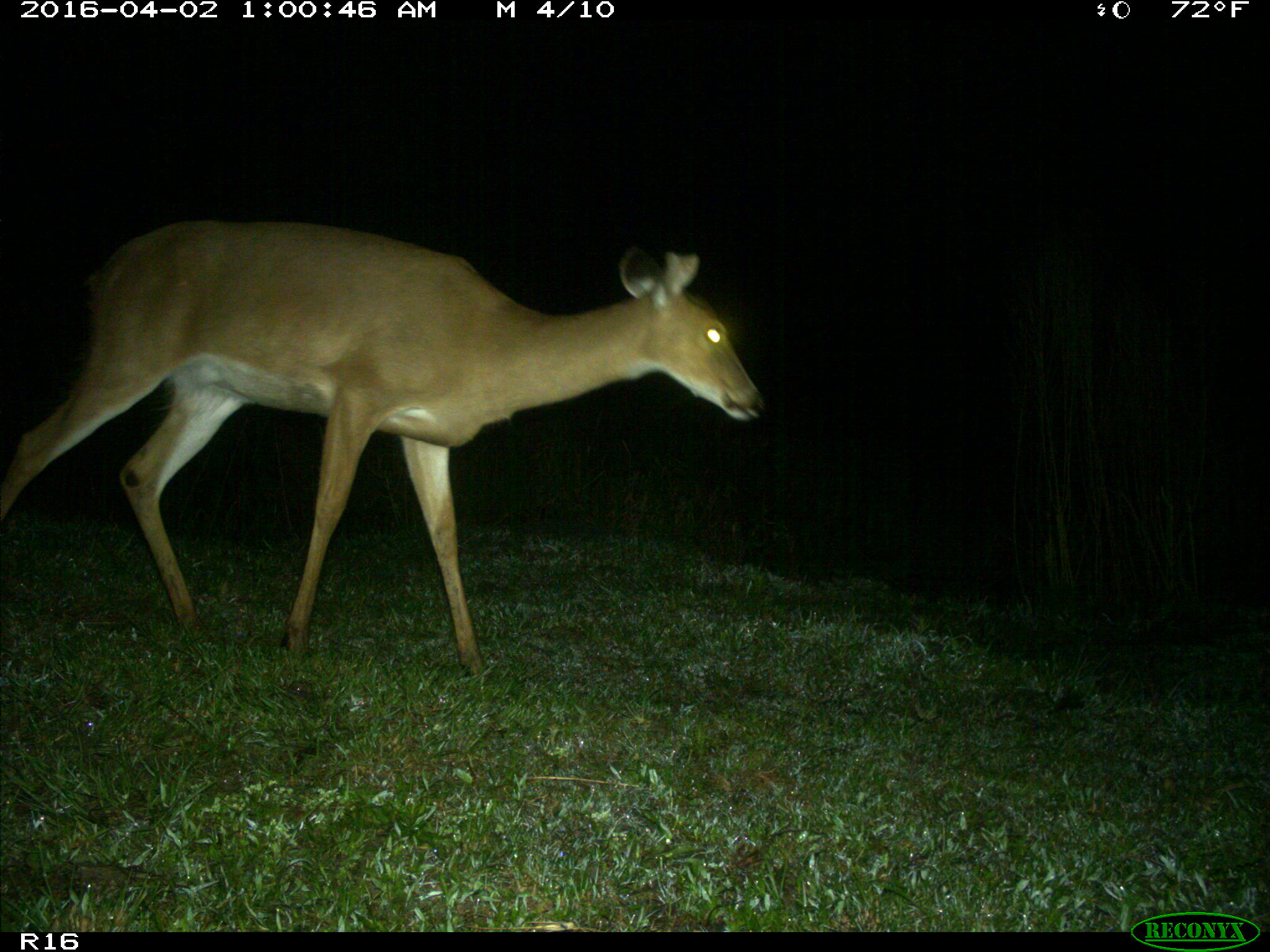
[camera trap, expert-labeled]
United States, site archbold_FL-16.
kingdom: Animalia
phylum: Chordata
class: Mammalia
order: Artiodactyla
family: Cervidae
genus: Odocoileus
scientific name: Odocoileus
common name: deer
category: unidentified deer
Unidentified deer (deer) (Odocoileus).